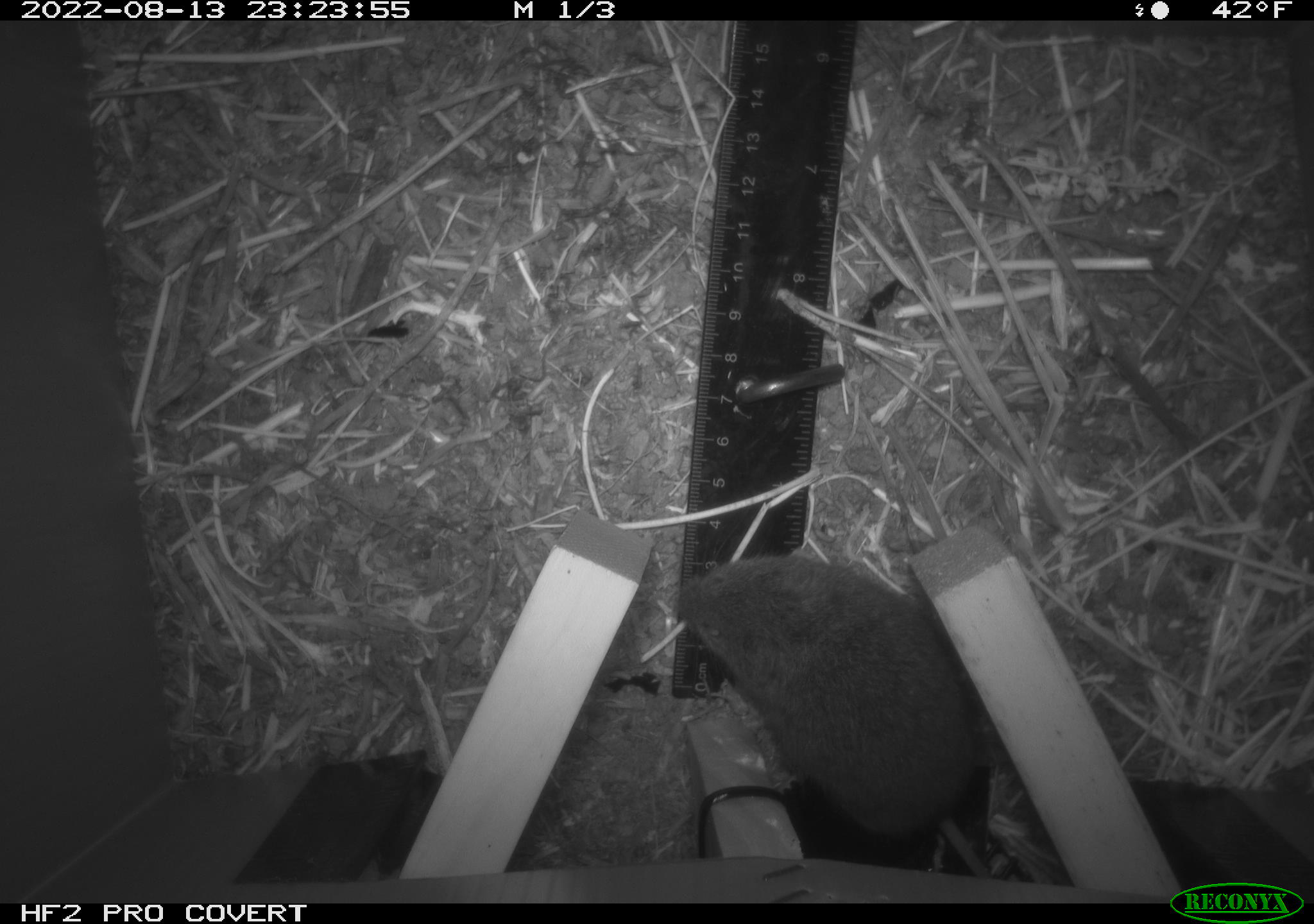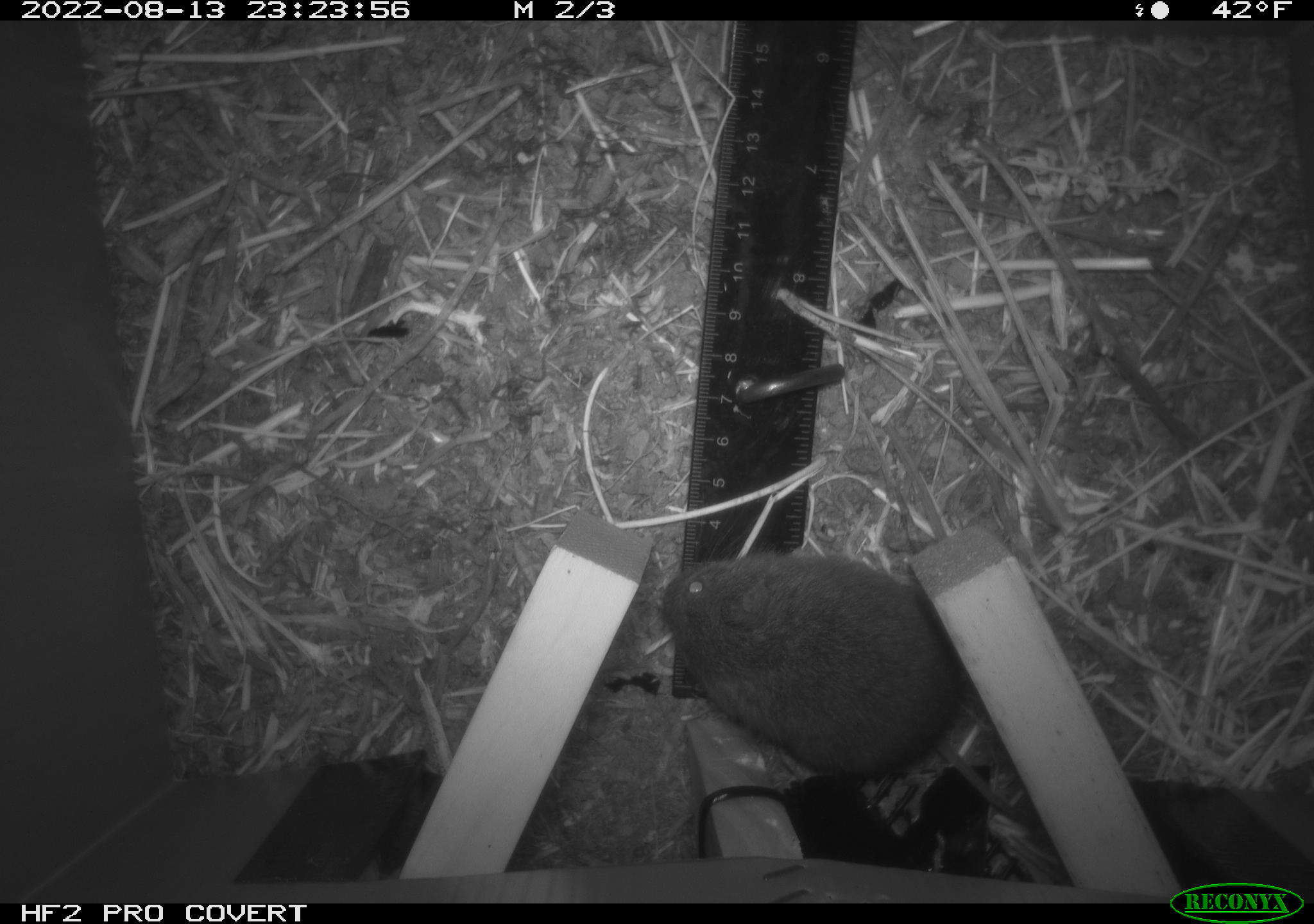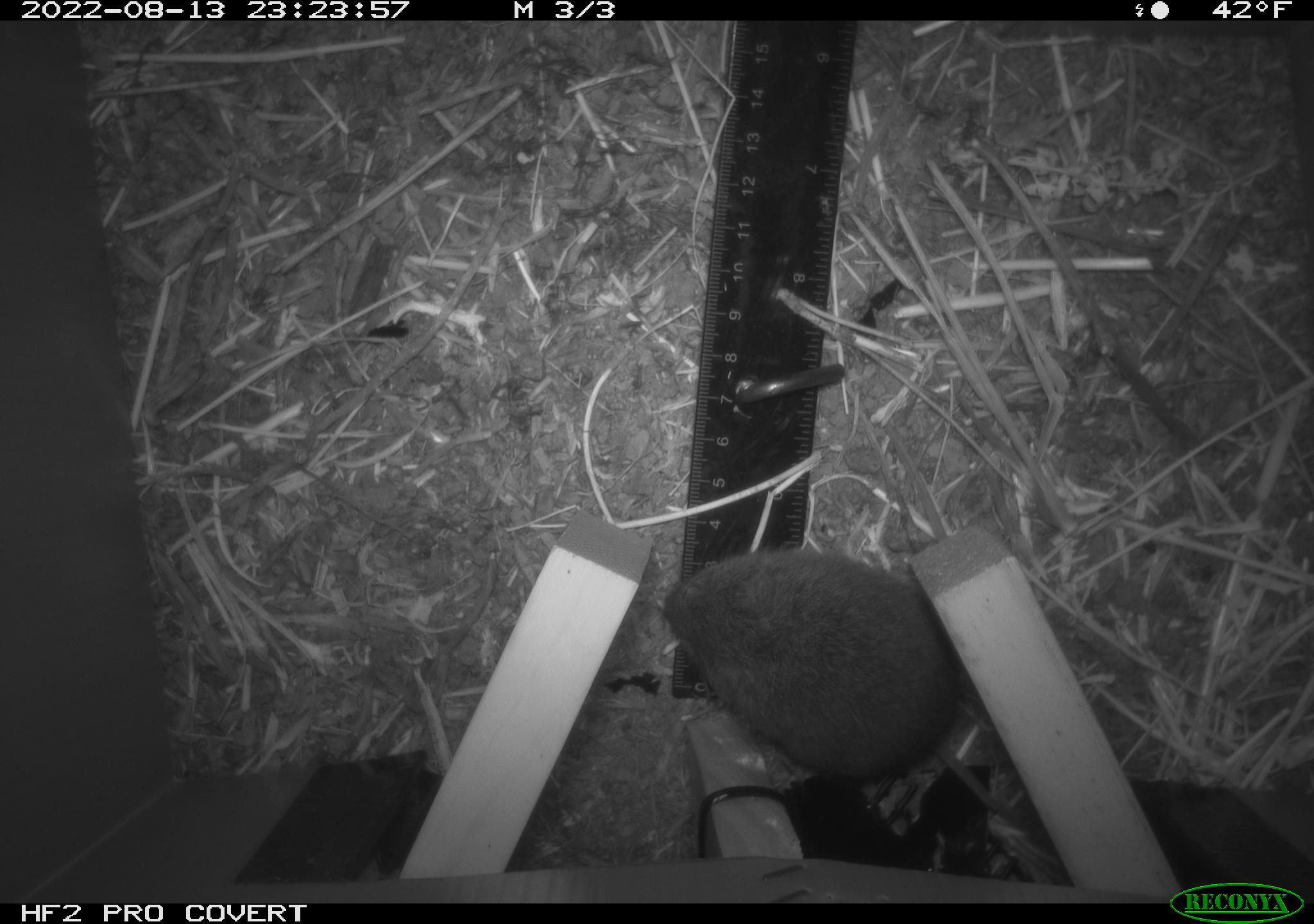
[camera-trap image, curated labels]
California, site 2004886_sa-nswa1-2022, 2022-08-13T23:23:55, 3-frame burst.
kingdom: Animalia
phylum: Chordata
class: Mammalia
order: Rodentia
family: Cricetidae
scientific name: Cricetidae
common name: hamsters, voles, lemmings, and allies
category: cricetidae family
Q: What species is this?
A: Cricetidae family (hamsters, voles, lemmings, and allies) (Cricetidae).